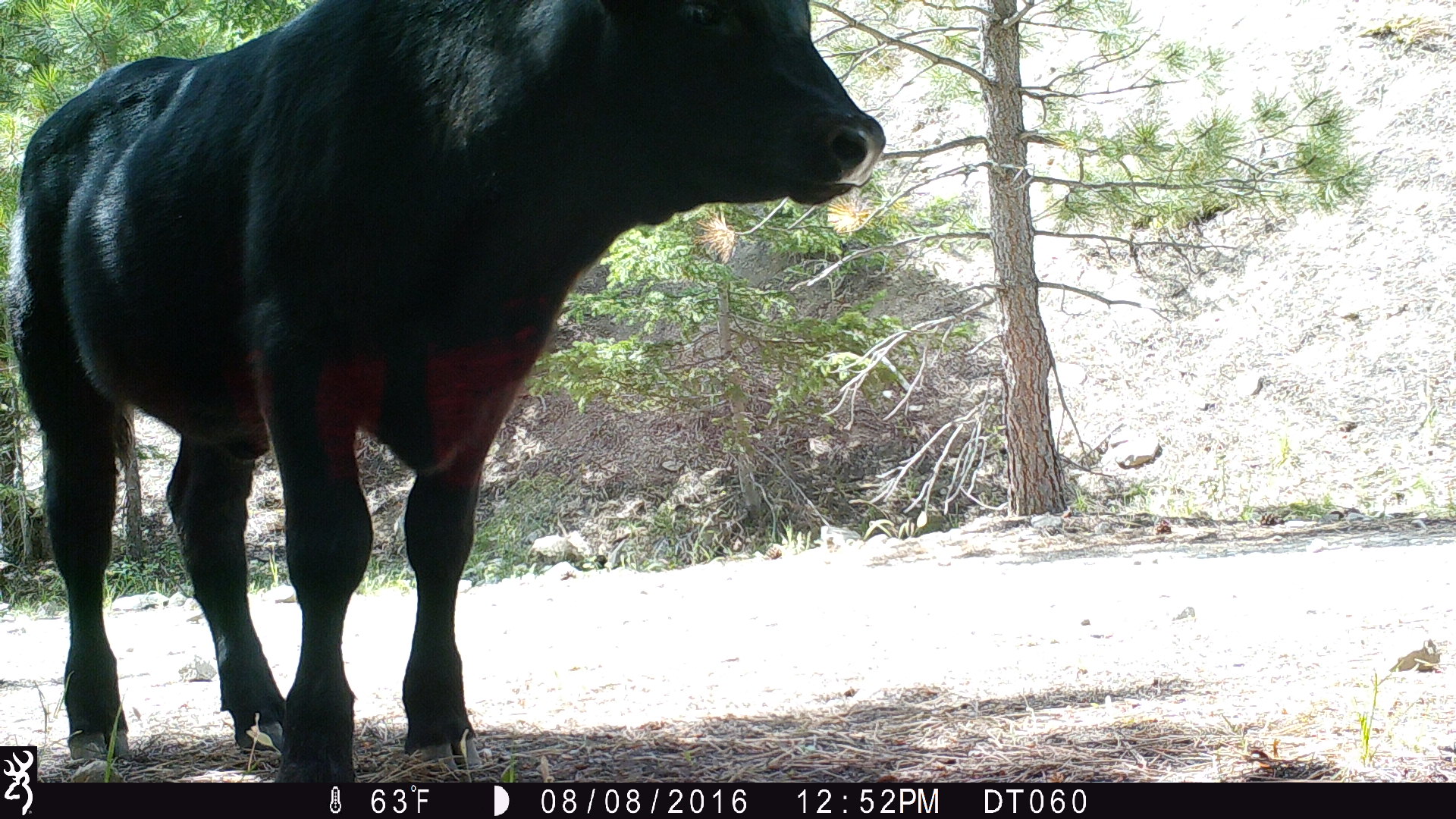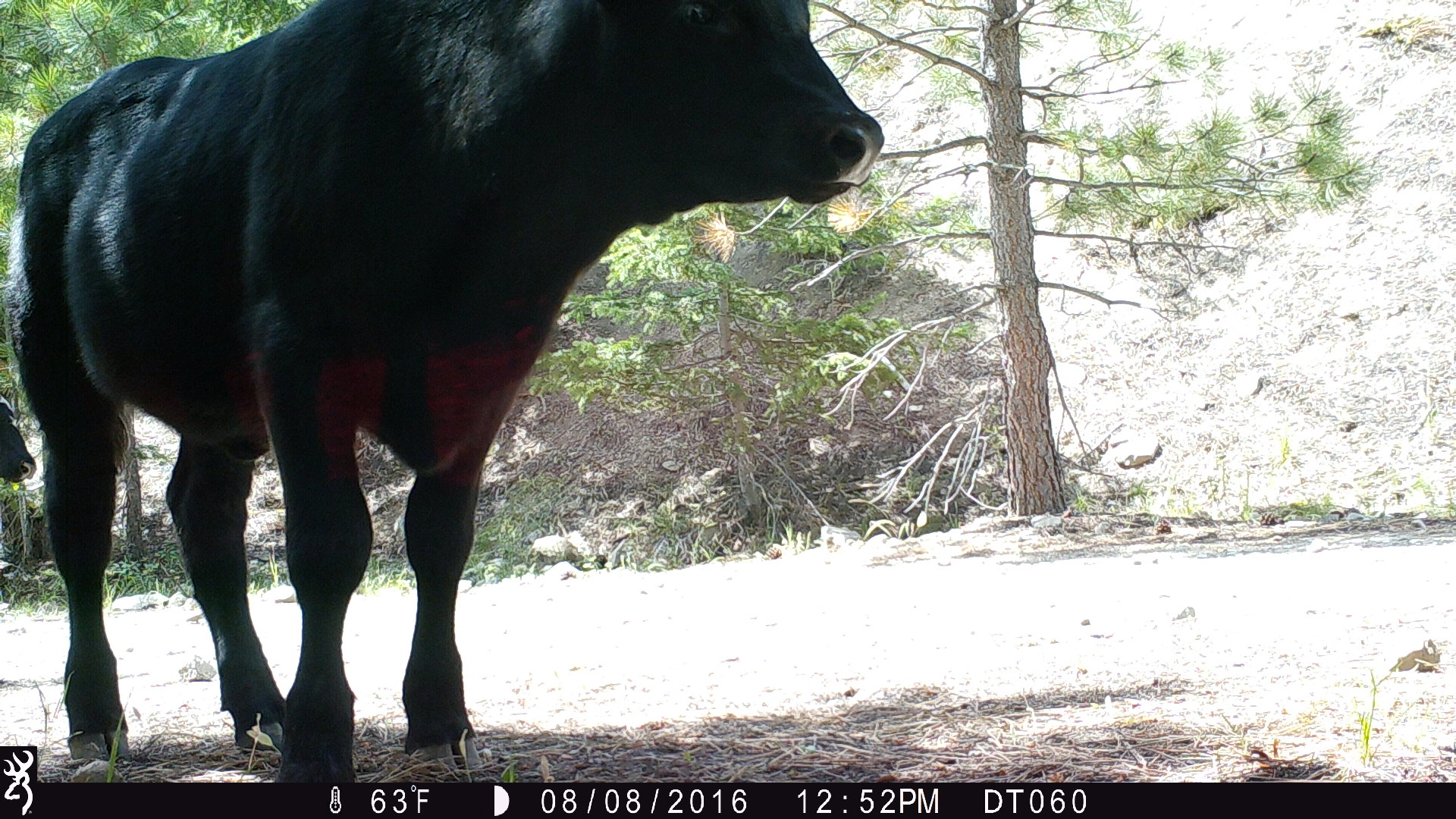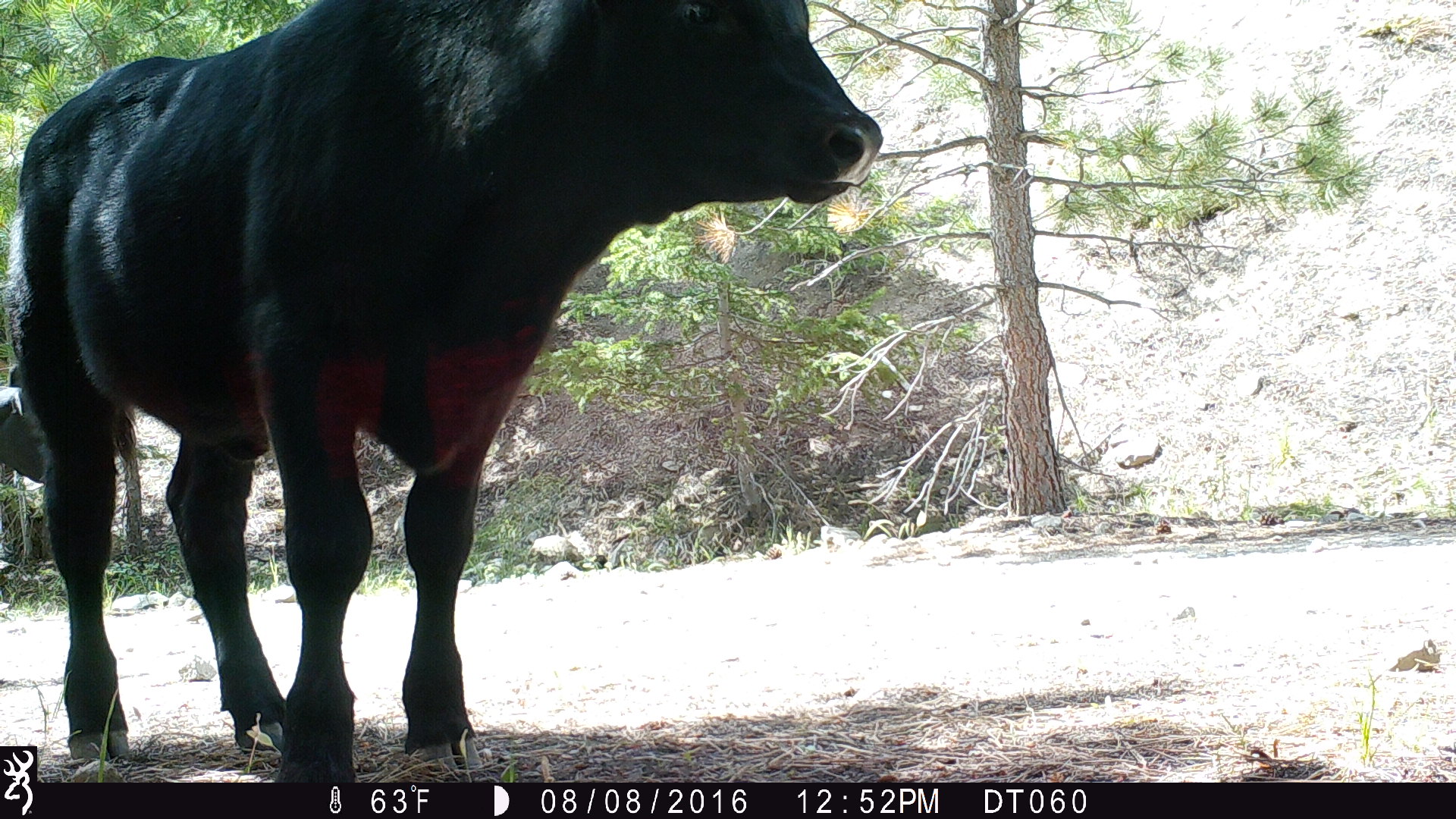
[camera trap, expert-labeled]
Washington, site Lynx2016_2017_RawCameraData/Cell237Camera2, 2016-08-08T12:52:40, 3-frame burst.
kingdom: Animalia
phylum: Chordata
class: Mammalia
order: Artiodactyla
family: Bovidae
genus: Bos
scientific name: Bos taurus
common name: domestic cattle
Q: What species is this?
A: Domestic cattle (Bos taurus).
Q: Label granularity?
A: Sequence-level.